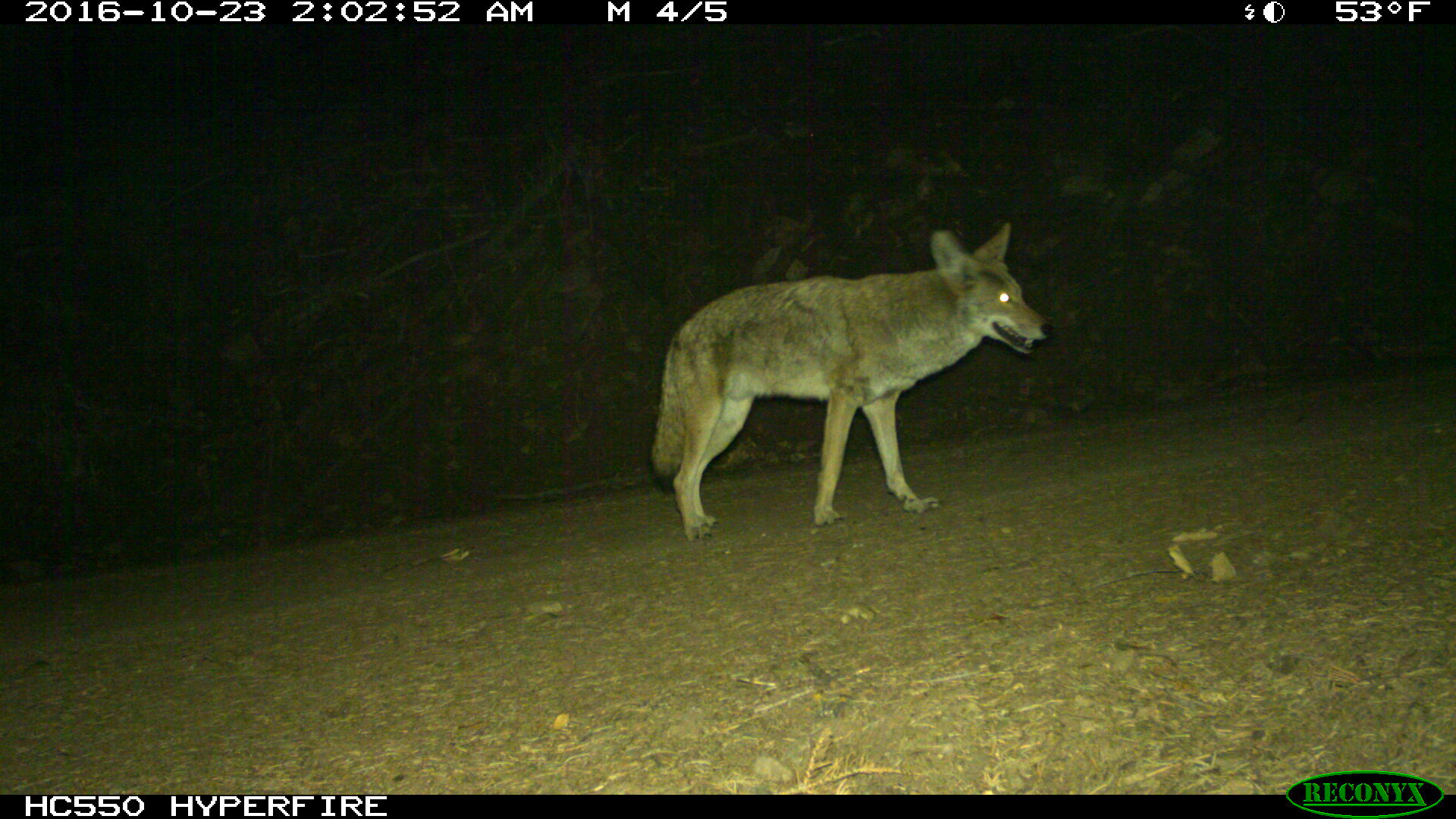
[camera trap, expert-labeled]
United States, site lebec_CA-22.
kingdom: Animalia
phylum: Chordata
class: Mammalia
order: Carnivora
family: Canidae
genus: Canis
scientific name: Canis latrans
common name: coyote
Canis latrans (coyote).